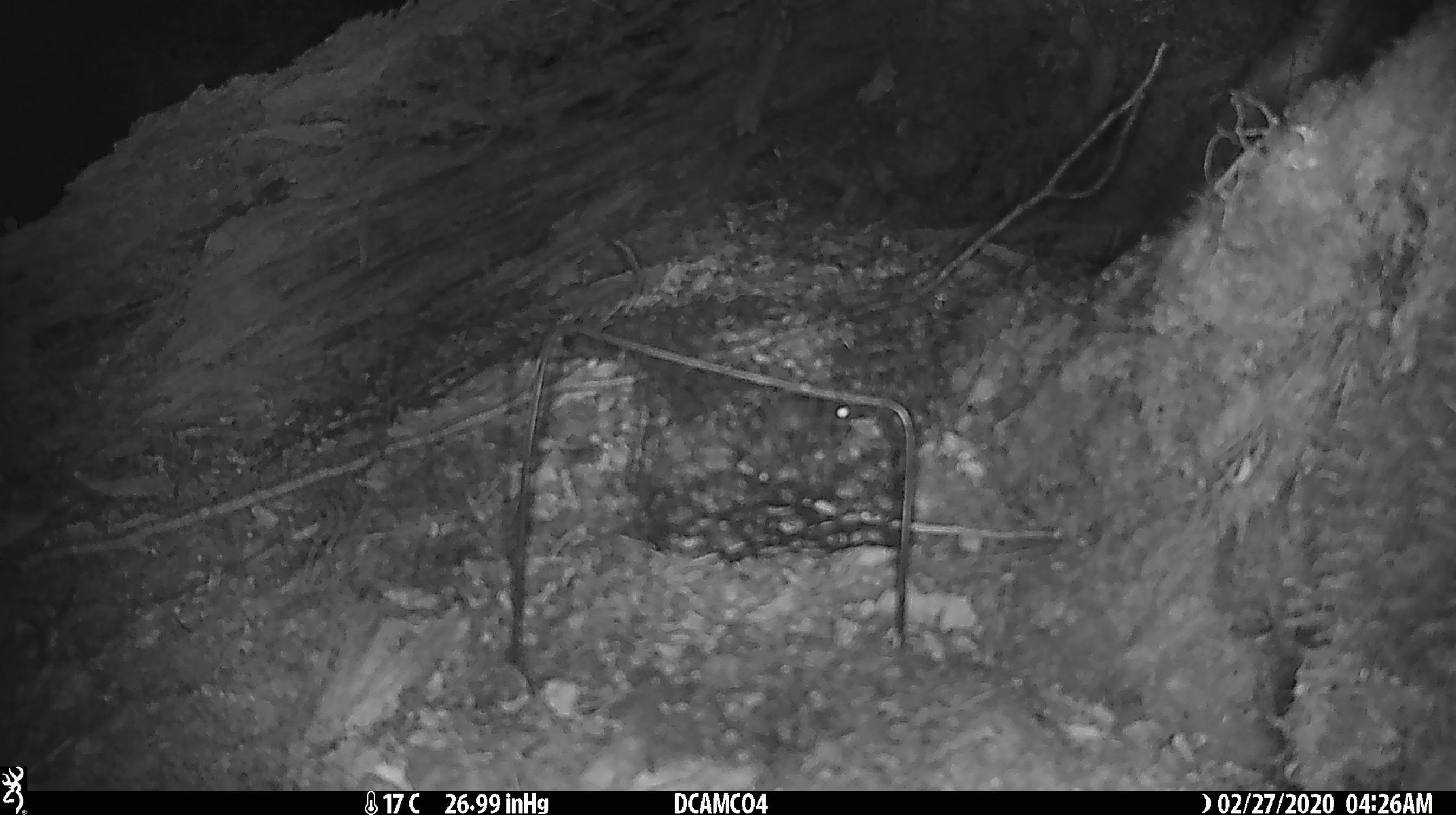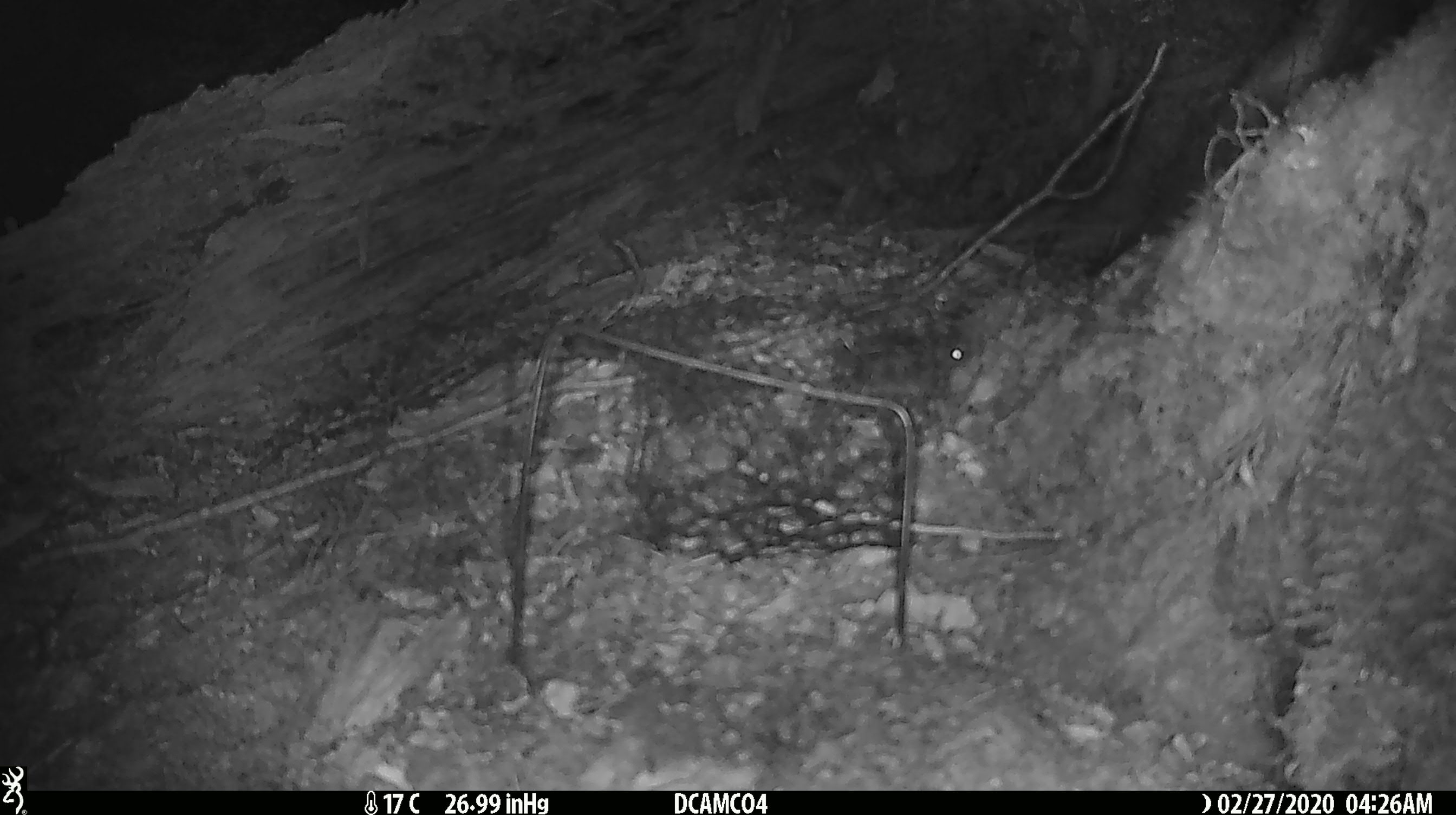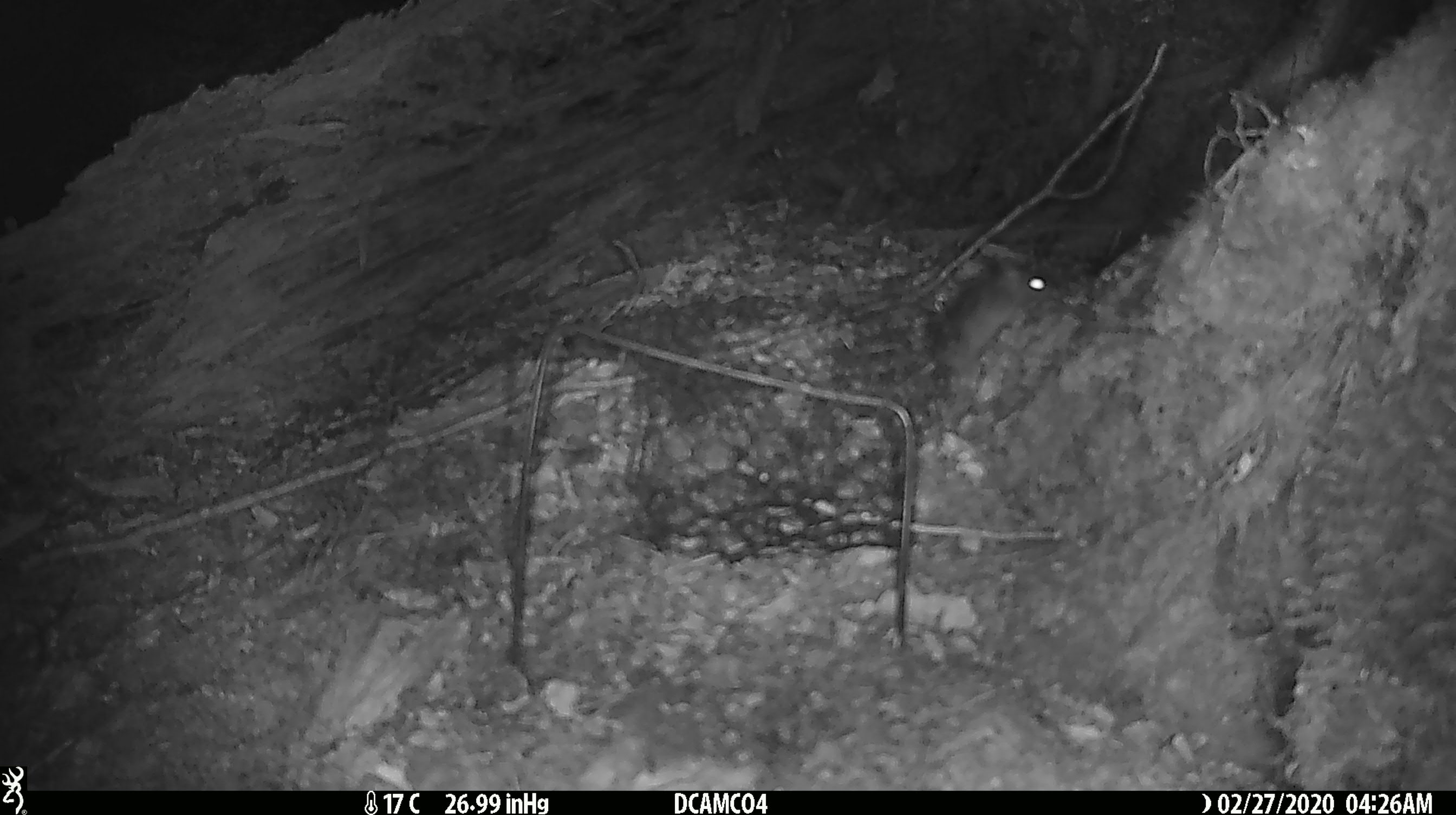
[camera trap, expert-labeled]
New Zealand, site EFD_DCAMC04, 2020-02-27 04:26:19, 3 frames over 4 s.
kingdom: Animalia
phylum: Chordata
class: Mammalia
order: Rodentia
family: Muridae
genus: Mus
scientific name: Mus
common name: mouse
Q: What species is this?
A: Mouse (Mus).